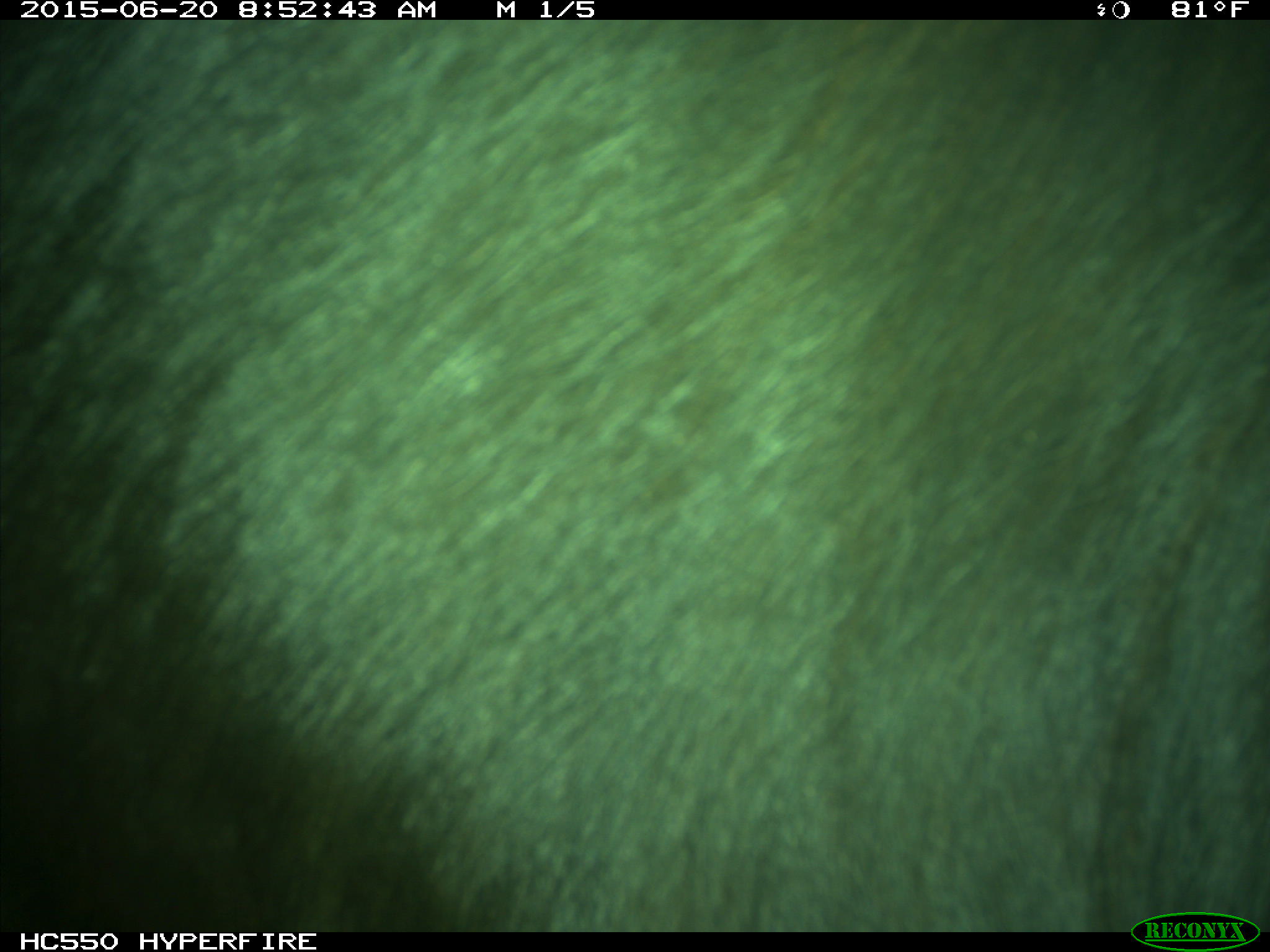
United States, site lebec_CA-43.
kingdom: Animalia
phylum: Chordata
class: Mammalia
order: Artiodactyla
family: Bovidae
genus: Bos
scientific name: Bos taurus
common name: domestic cow